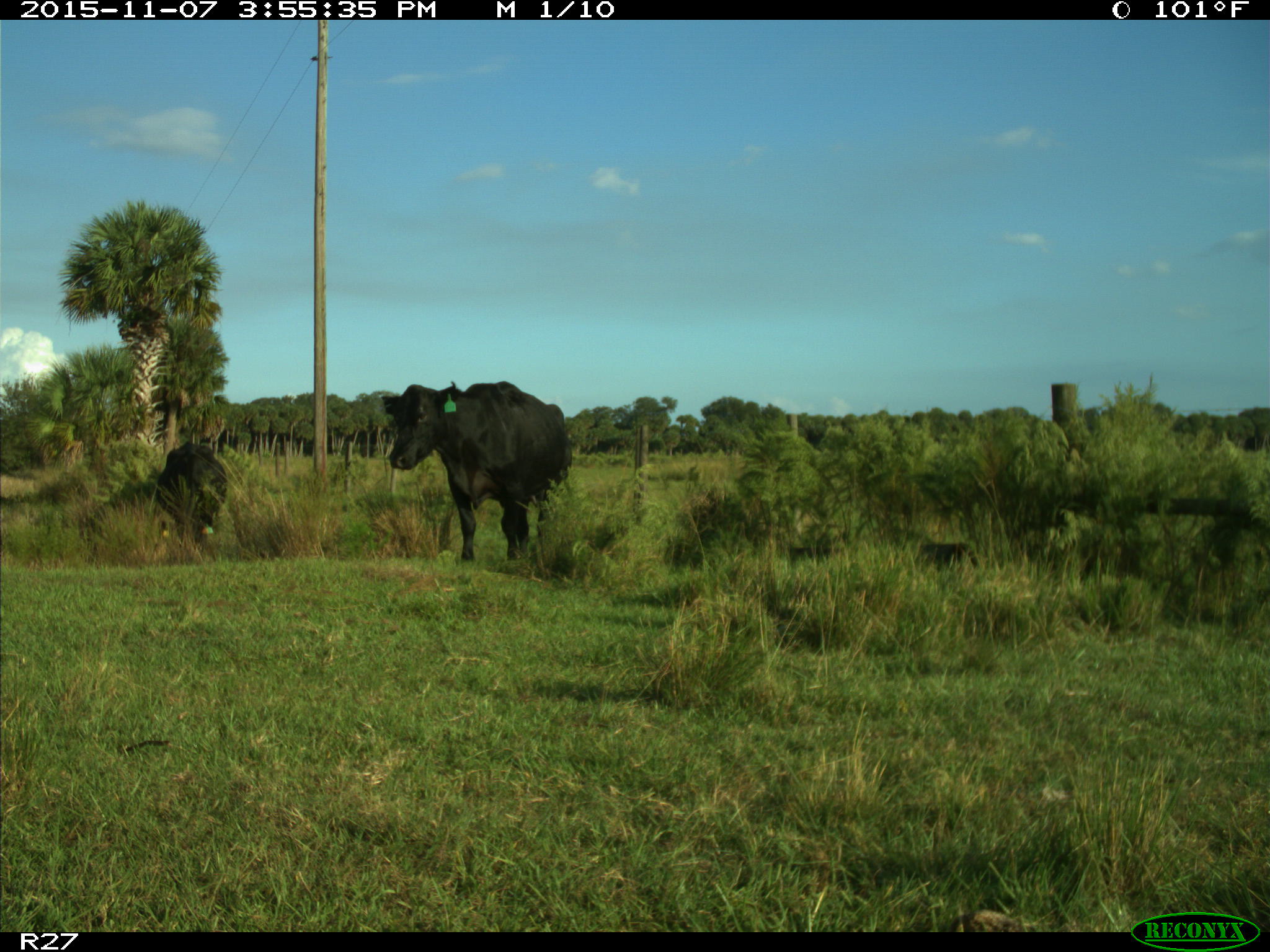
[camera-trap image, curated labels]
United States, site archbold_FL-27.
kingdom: Animalia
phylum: Chordata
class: Mammalia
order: Artiodactyla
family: Bovidae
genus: Bos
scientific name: Bos taurus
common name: domestic cow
Bos taurus (domestic cow).